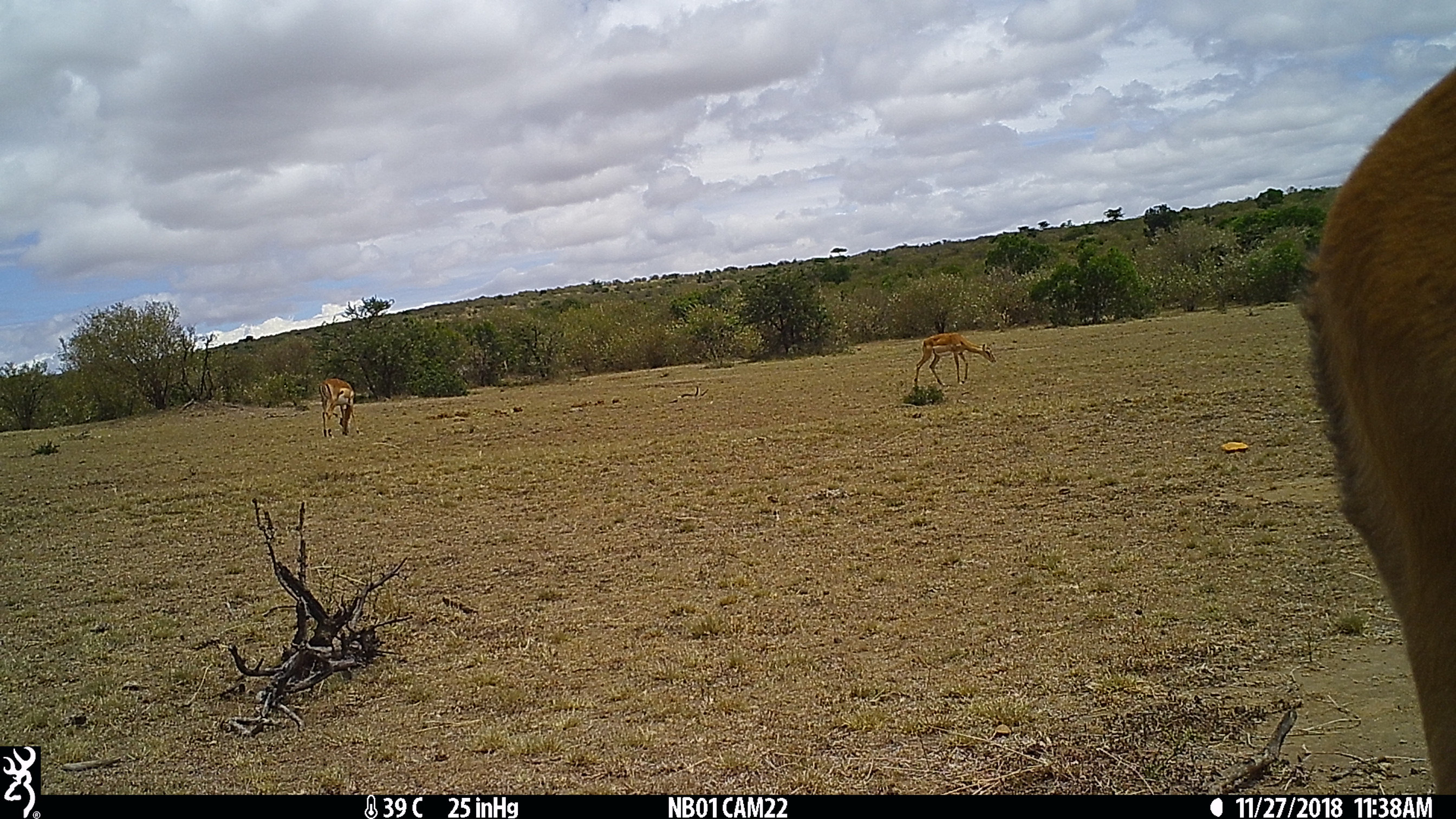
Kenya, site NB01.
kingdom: Animalia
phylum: Chordata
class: Mammalia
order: Artiodactyla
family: Bovidae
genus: Aepyceros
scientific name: Aepyceros melampus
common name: impala